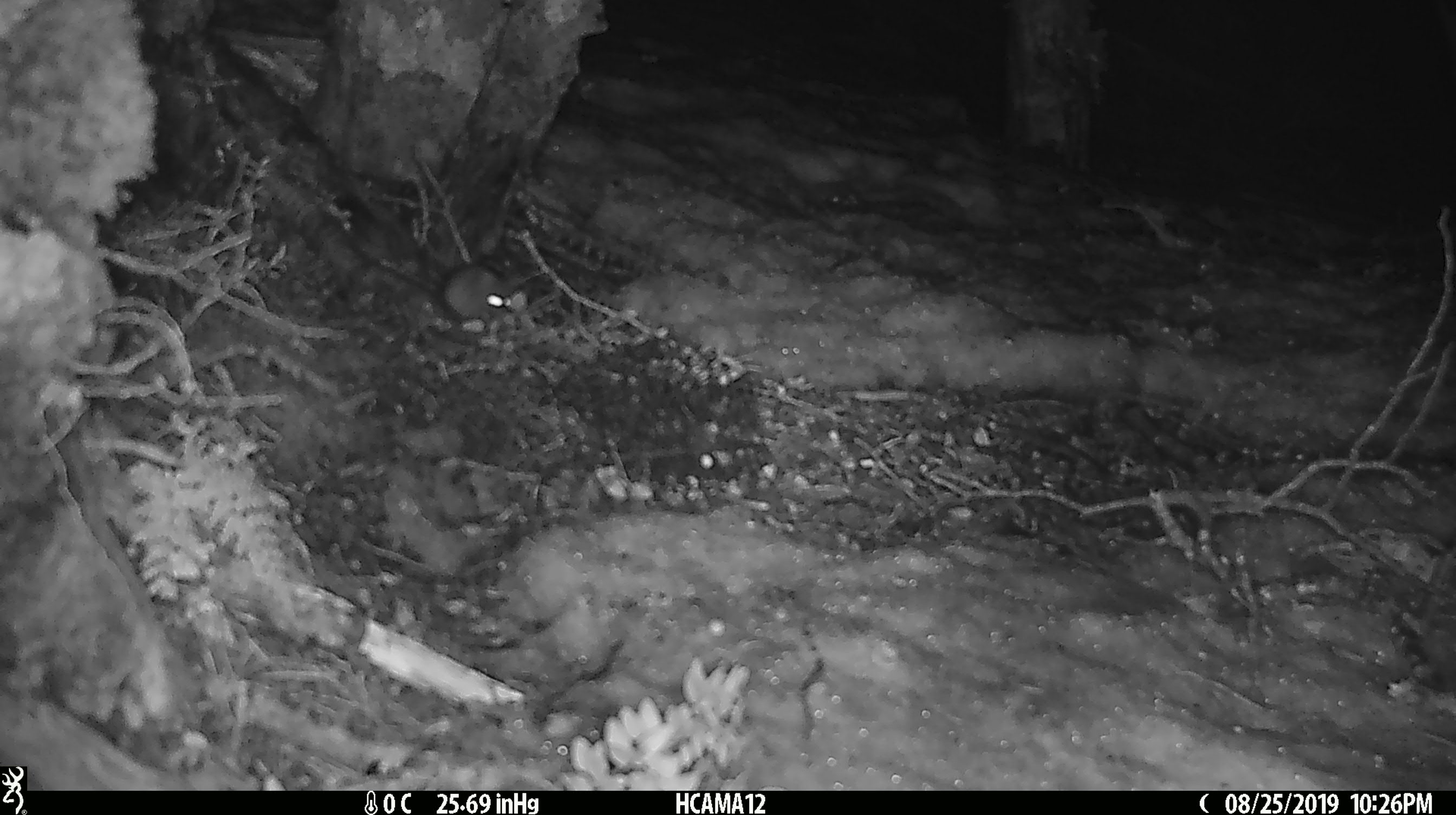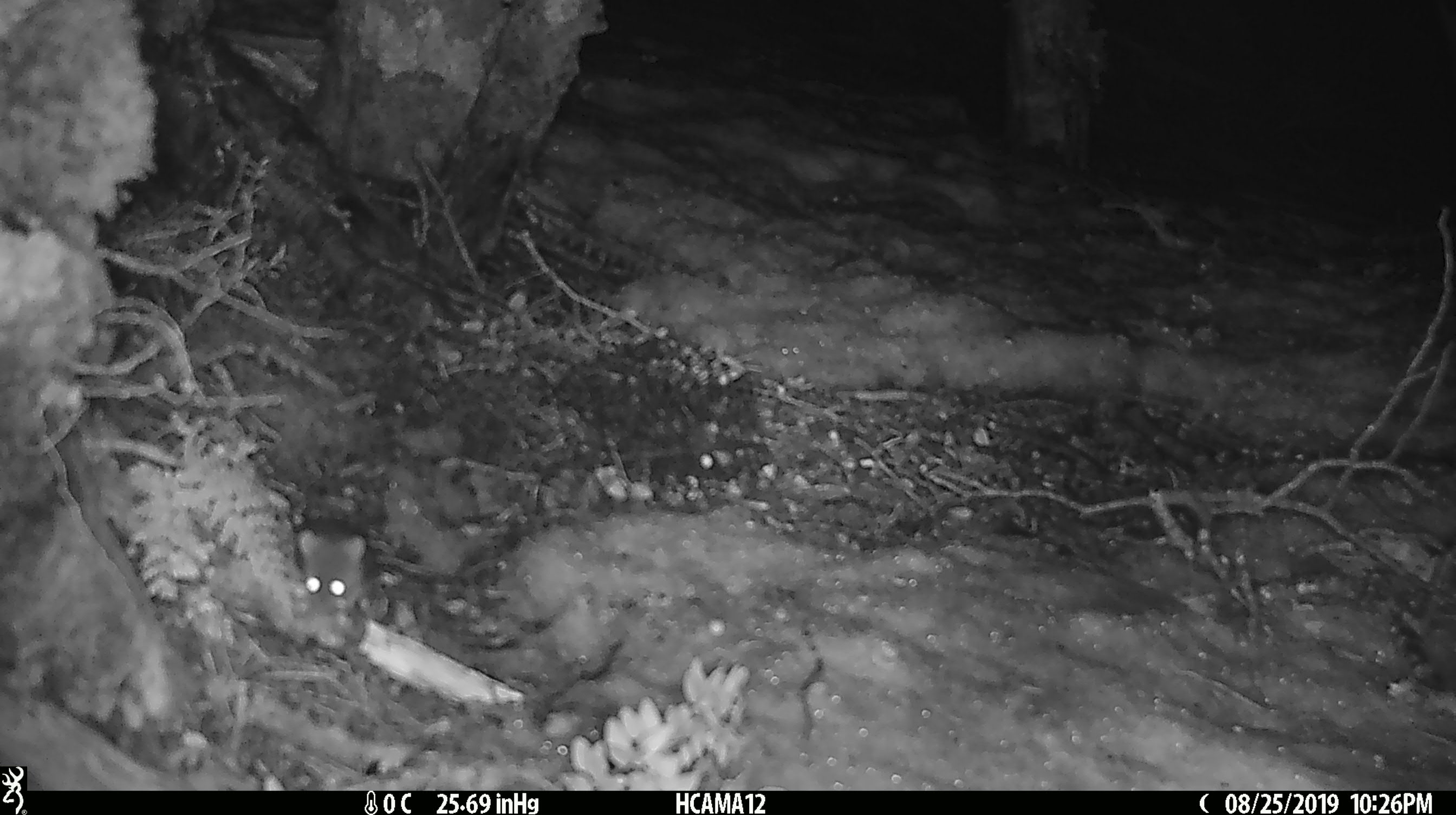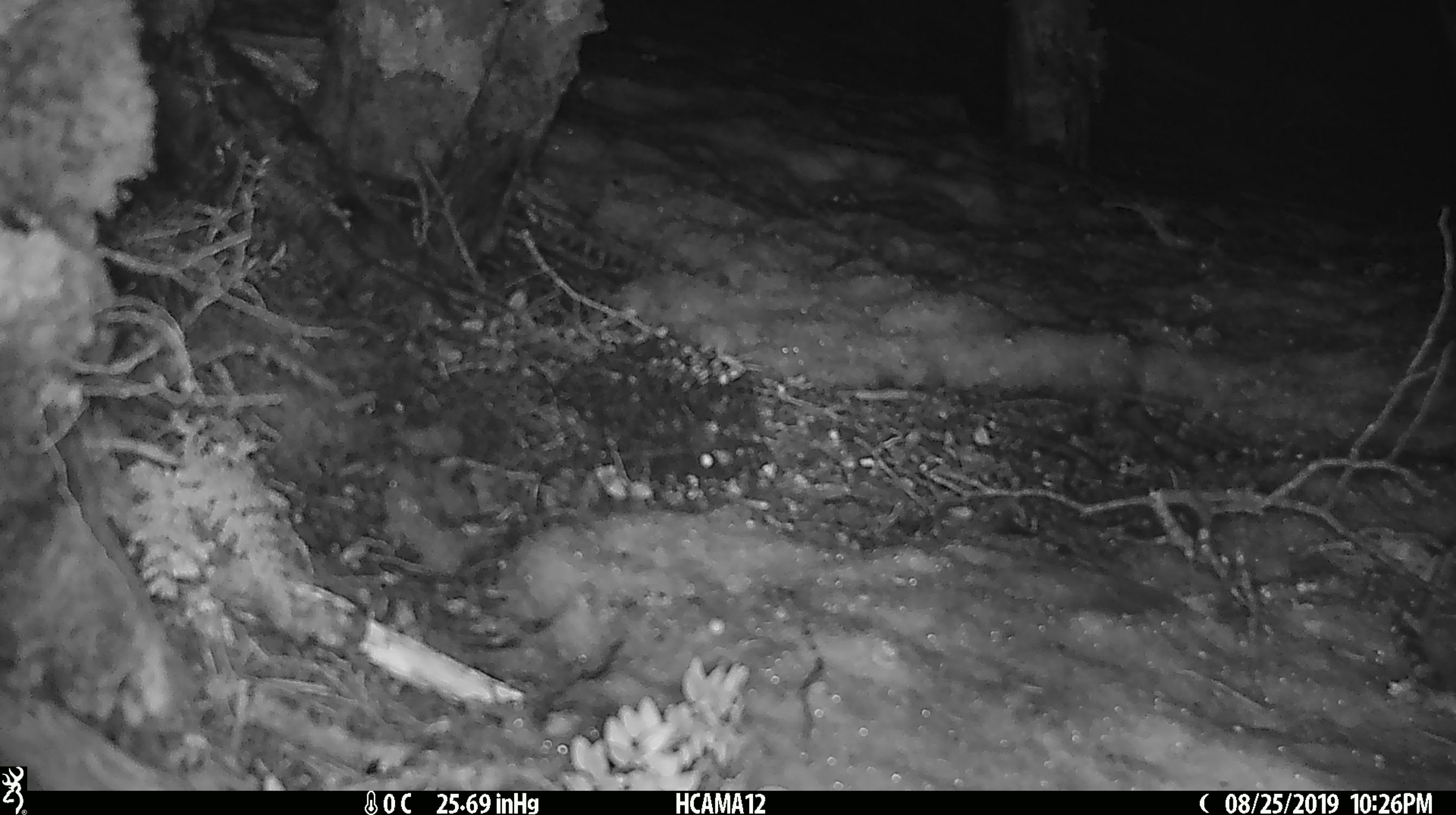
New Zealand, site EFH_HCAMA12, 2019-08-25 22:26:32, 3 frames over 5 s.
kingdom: Animalia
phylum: Chordata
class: Mammalia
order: Rodentia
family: Muridae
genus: Mus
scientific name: Mus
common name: mouse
Mouse (Mus).